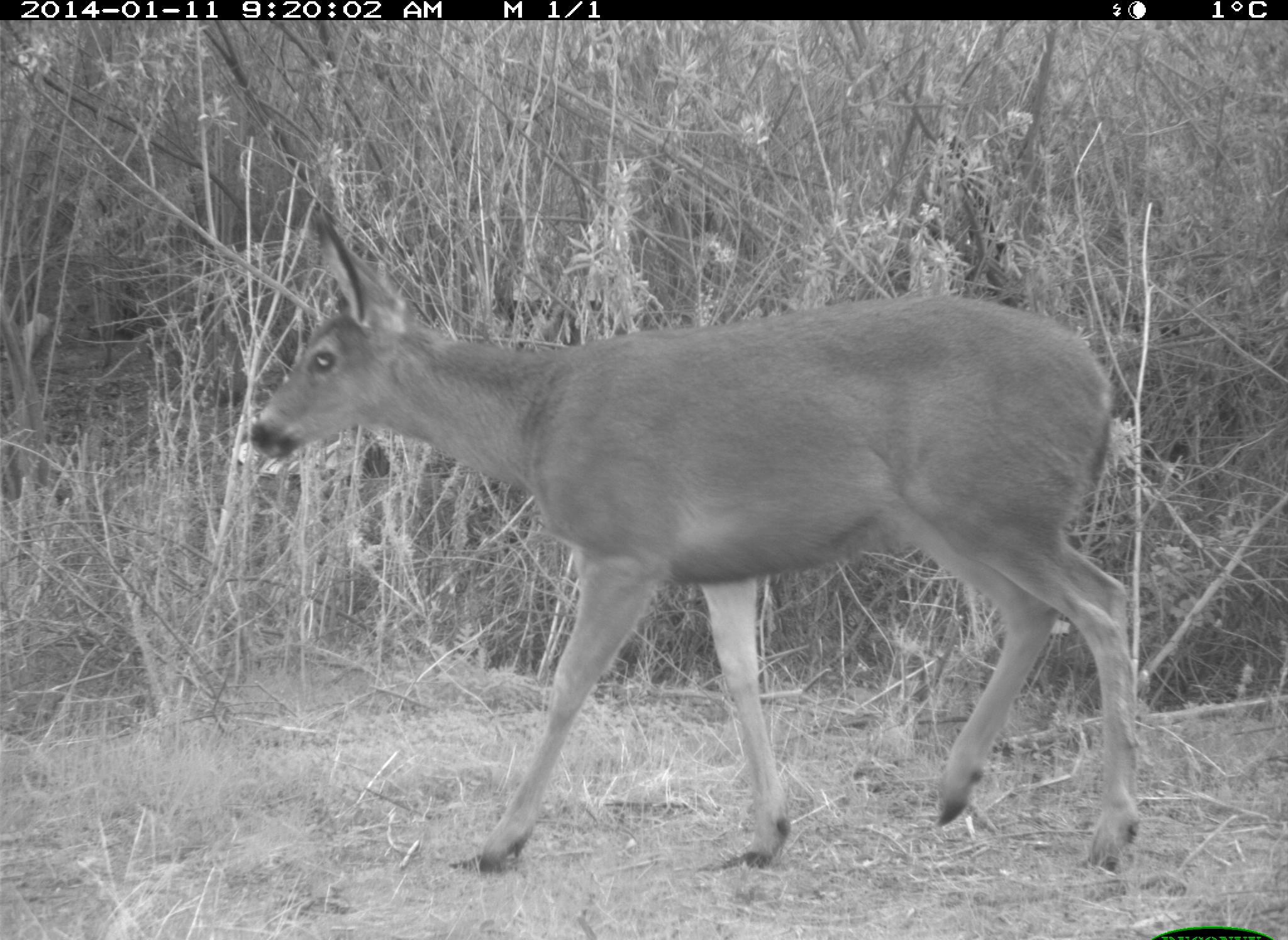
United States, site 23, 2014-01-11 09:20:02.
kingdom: Animalia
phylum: Chordata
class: Mammalia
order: Artiodactyla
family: Cervidae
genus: Odocoileus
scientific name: Odocoileus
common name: deer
Deer (Odocoileus).